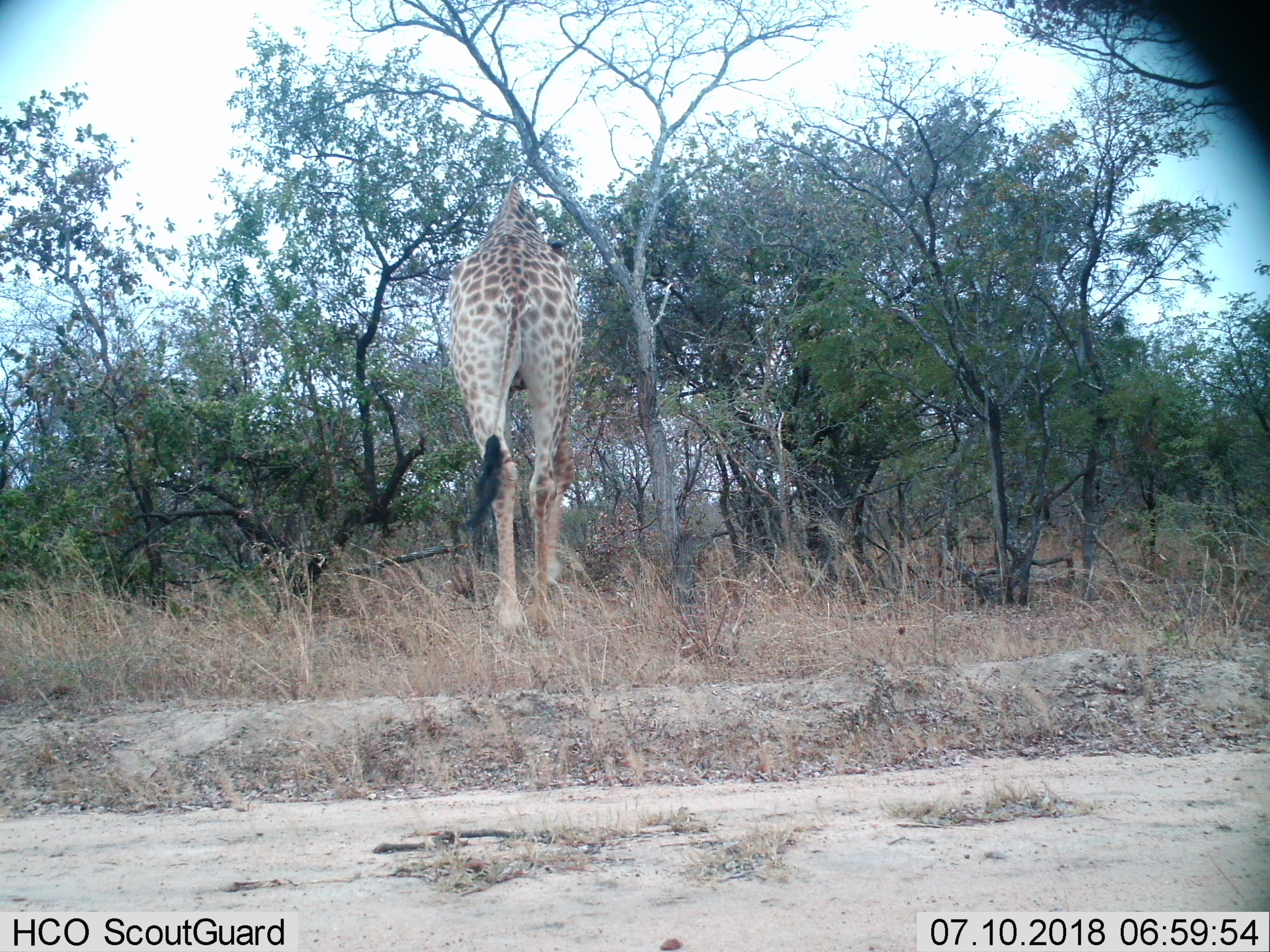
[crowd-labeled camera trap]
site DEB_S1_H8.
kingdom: Animalia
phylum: Chordata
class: Mammalia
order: Artiodactyla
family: Giraffidae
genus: Giraffa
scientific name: Giraffa camelopardalis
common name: giraffe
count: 1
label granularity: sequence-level